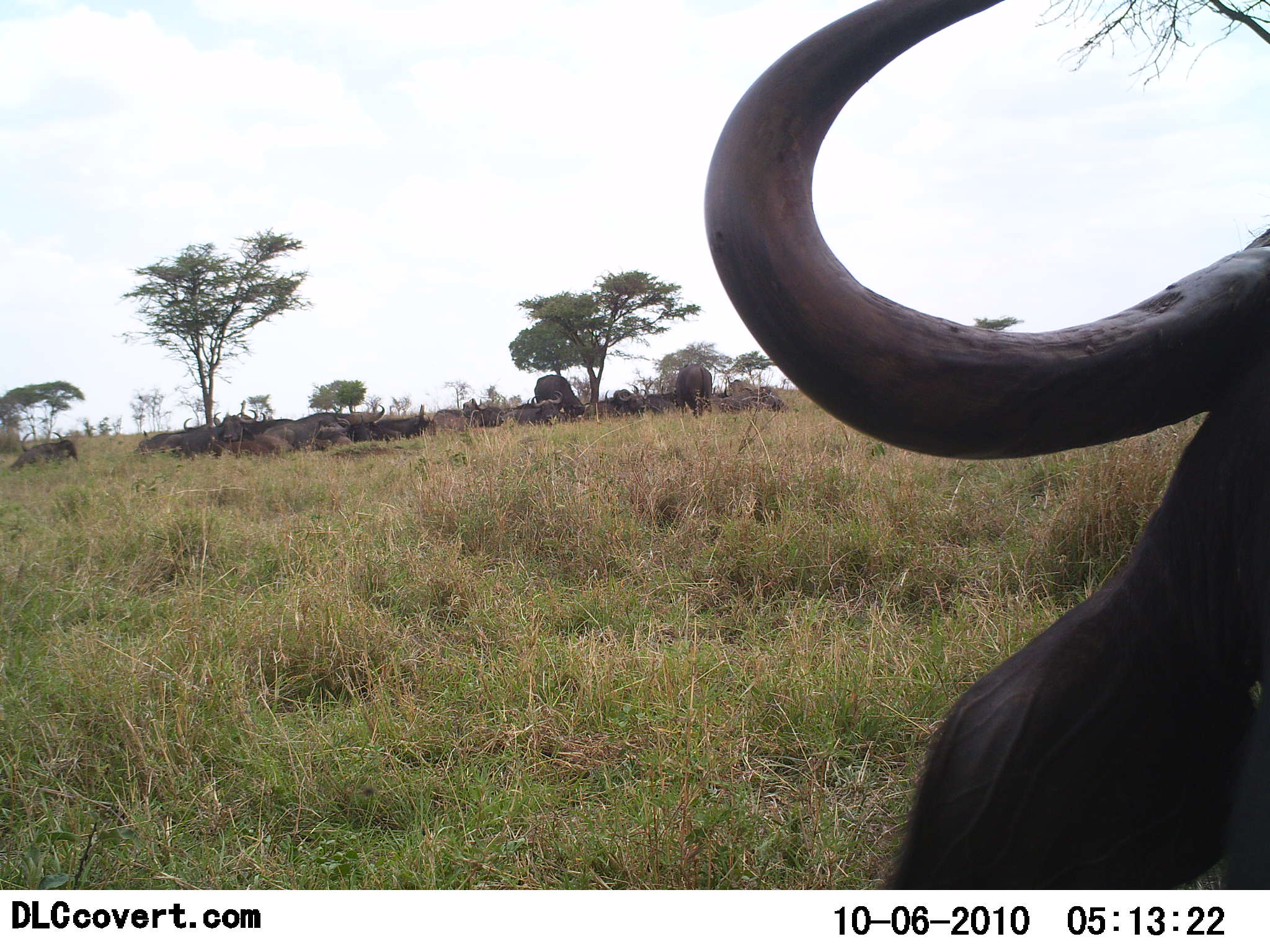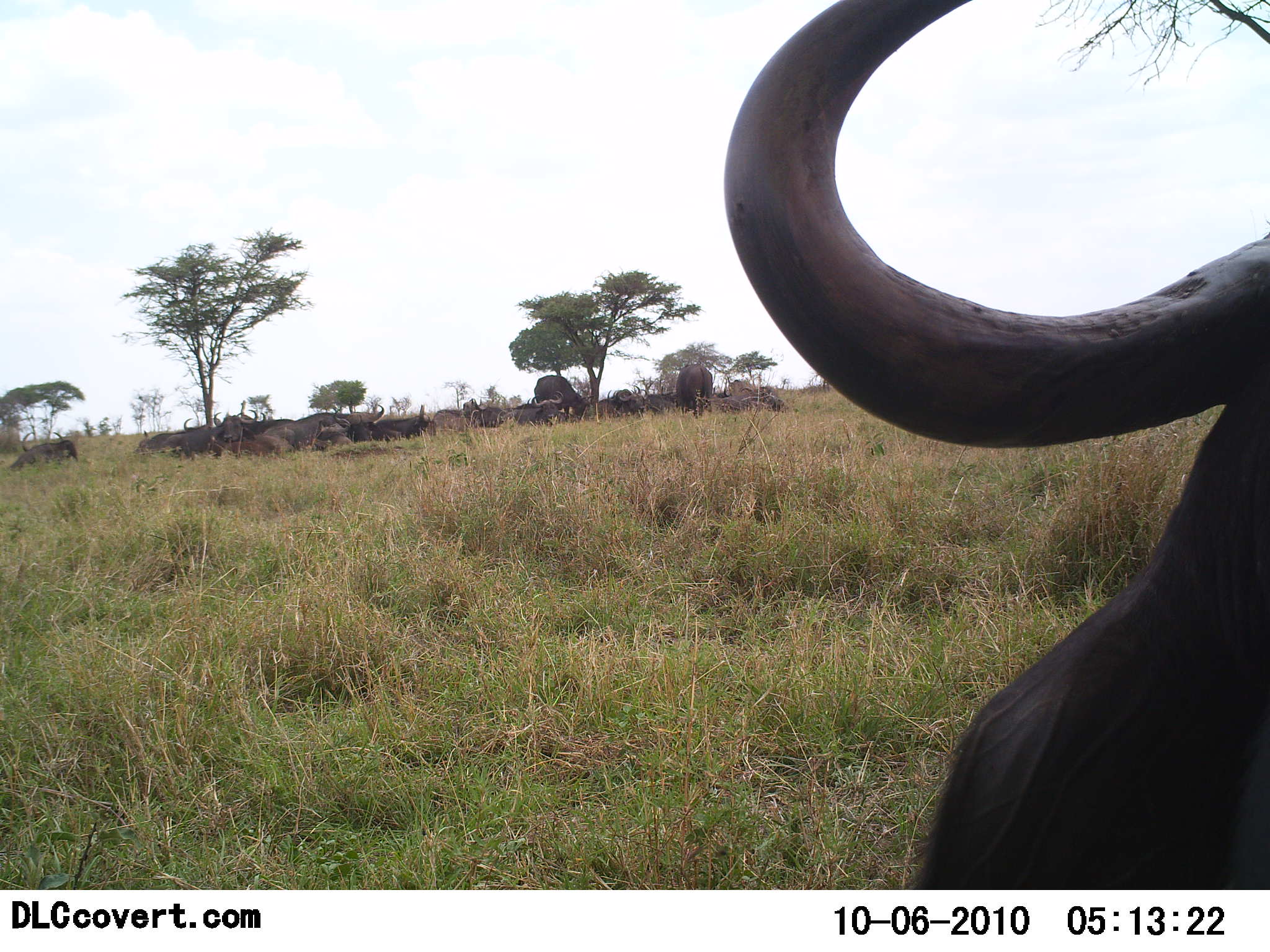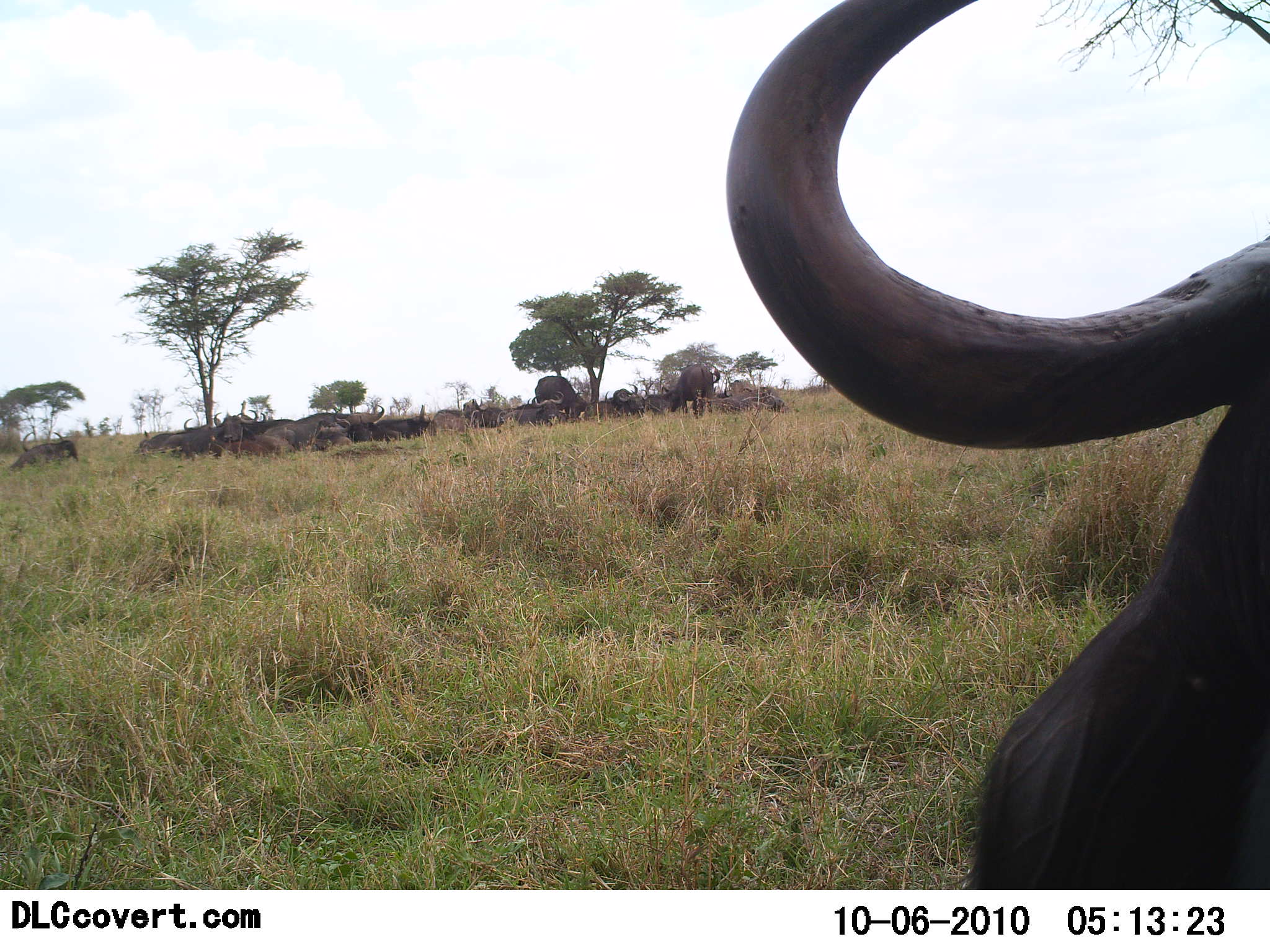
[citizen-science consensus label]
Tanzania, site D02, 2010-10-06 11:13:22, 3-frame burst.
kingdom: Animalia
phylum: Chordata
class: Mammalia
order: Artiodactyla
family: Bovidae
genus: Connochaetes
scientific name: Connochaetes taurinus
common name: blue wildebeest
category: wildebeest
Wildebeest (blue wildebeest) (Connochaetes taurinus), count 11-50. Behavior (volunteer vote fractions): standing 83%, resting 83%, moving 0%, interacting 0%. Young present (vote fraction): 0%. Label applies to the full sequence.